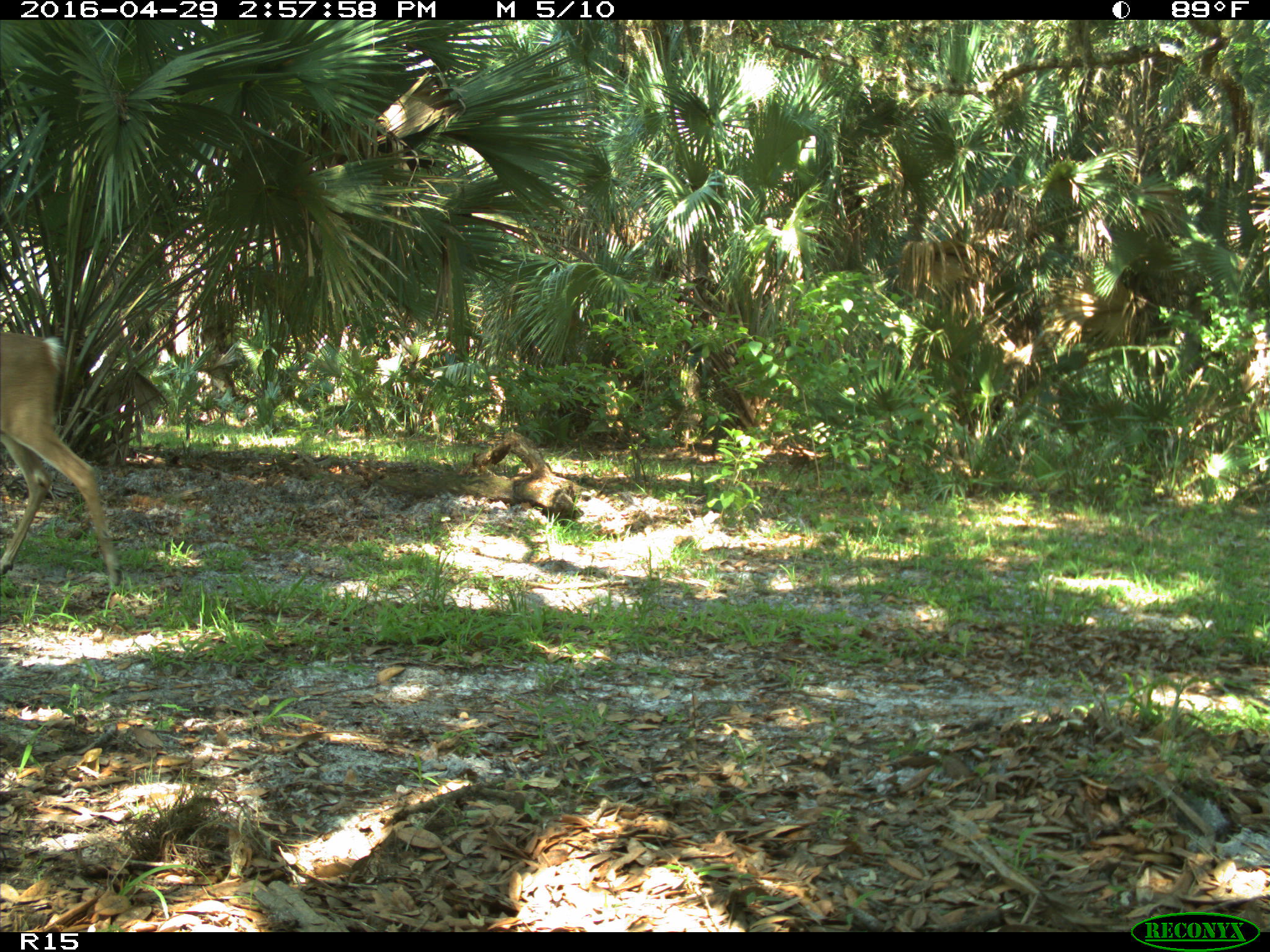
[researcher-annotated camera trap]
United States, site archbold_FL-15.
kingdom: Animalia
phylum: Chordata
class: Mammalia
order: Artiodactyla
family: Cervidae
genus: Odocoileus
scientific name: Odocoileus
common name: deer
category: unidentified deer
Unidentified deer (deer) (Odocoileus).